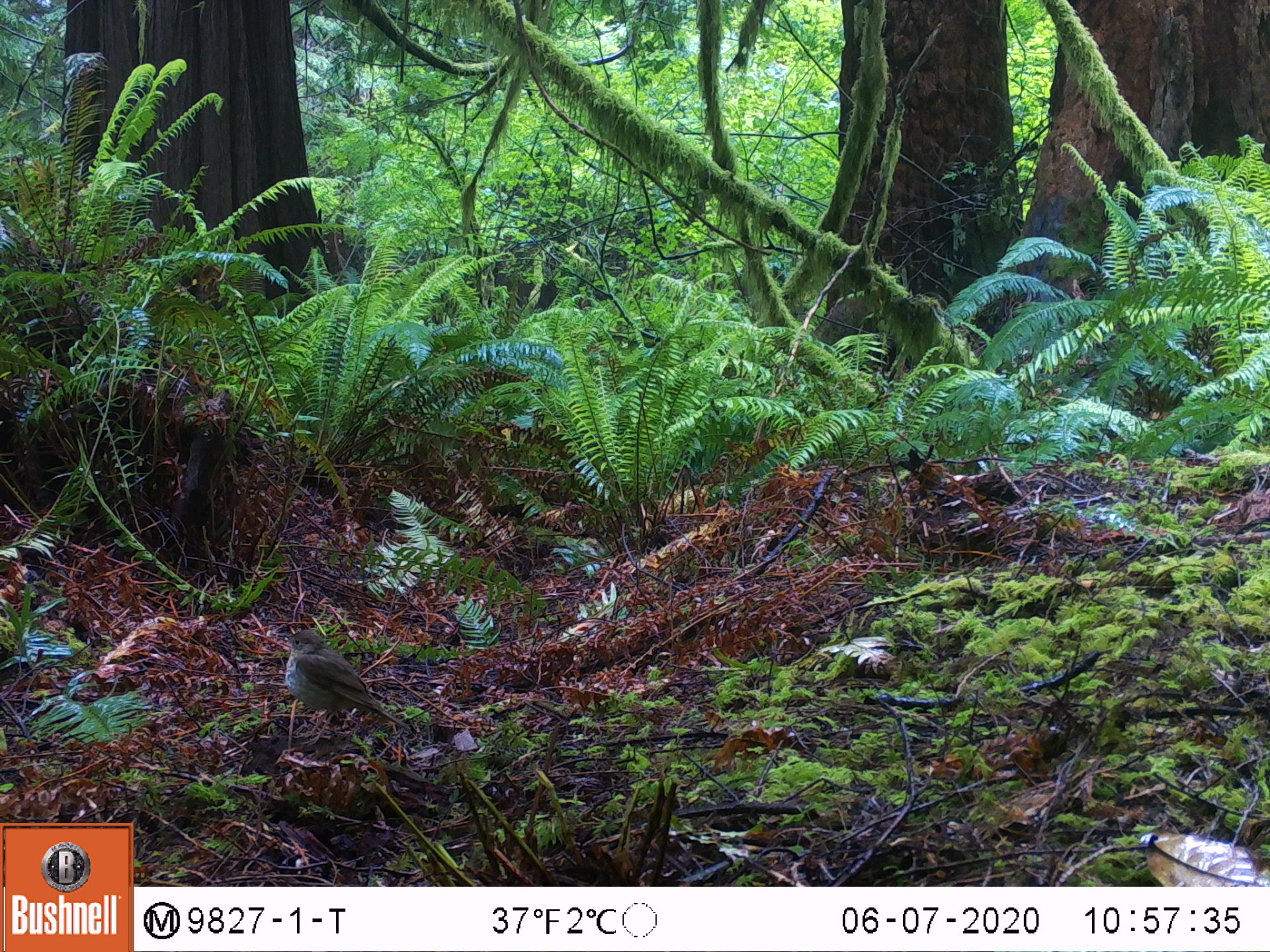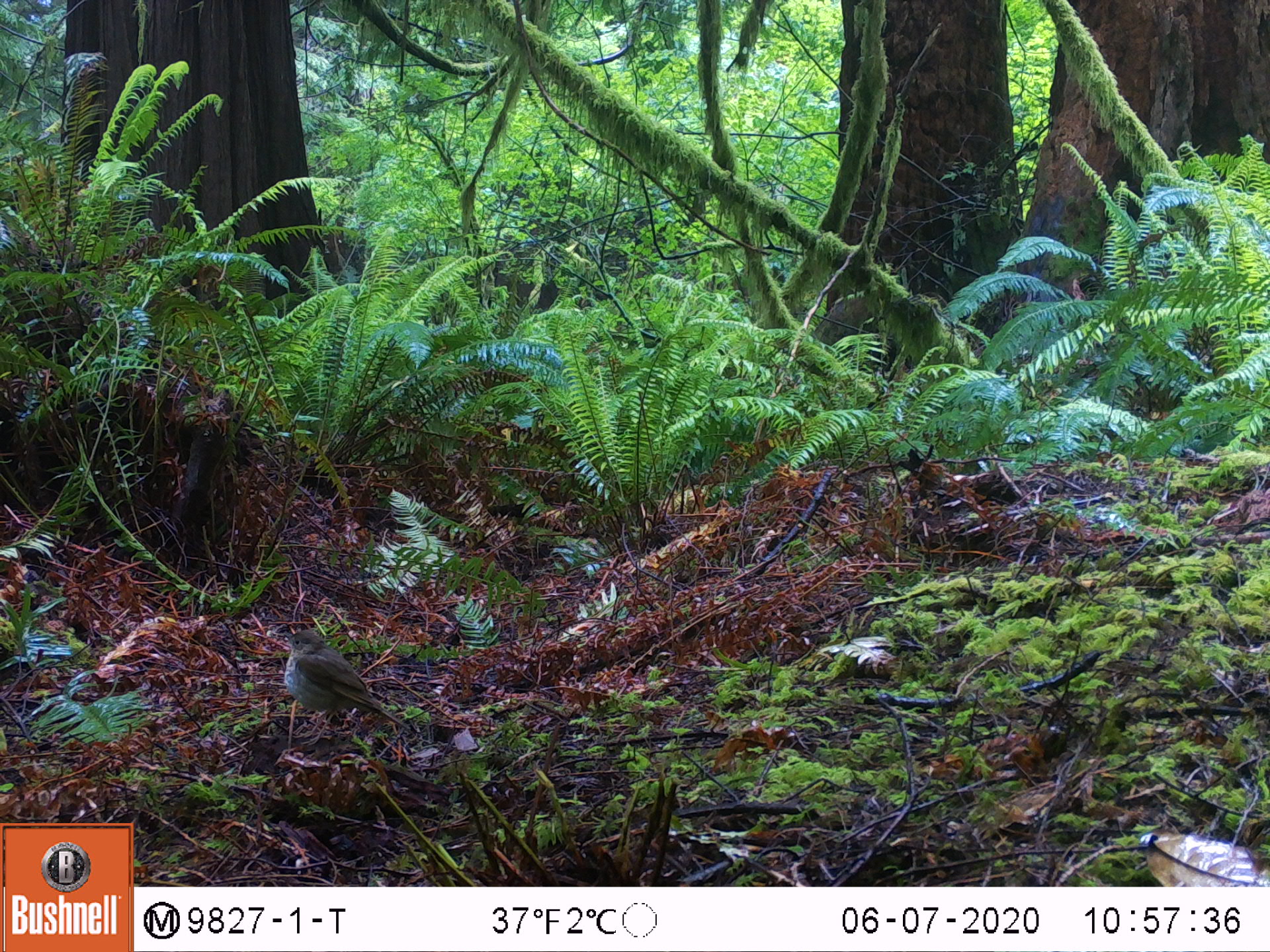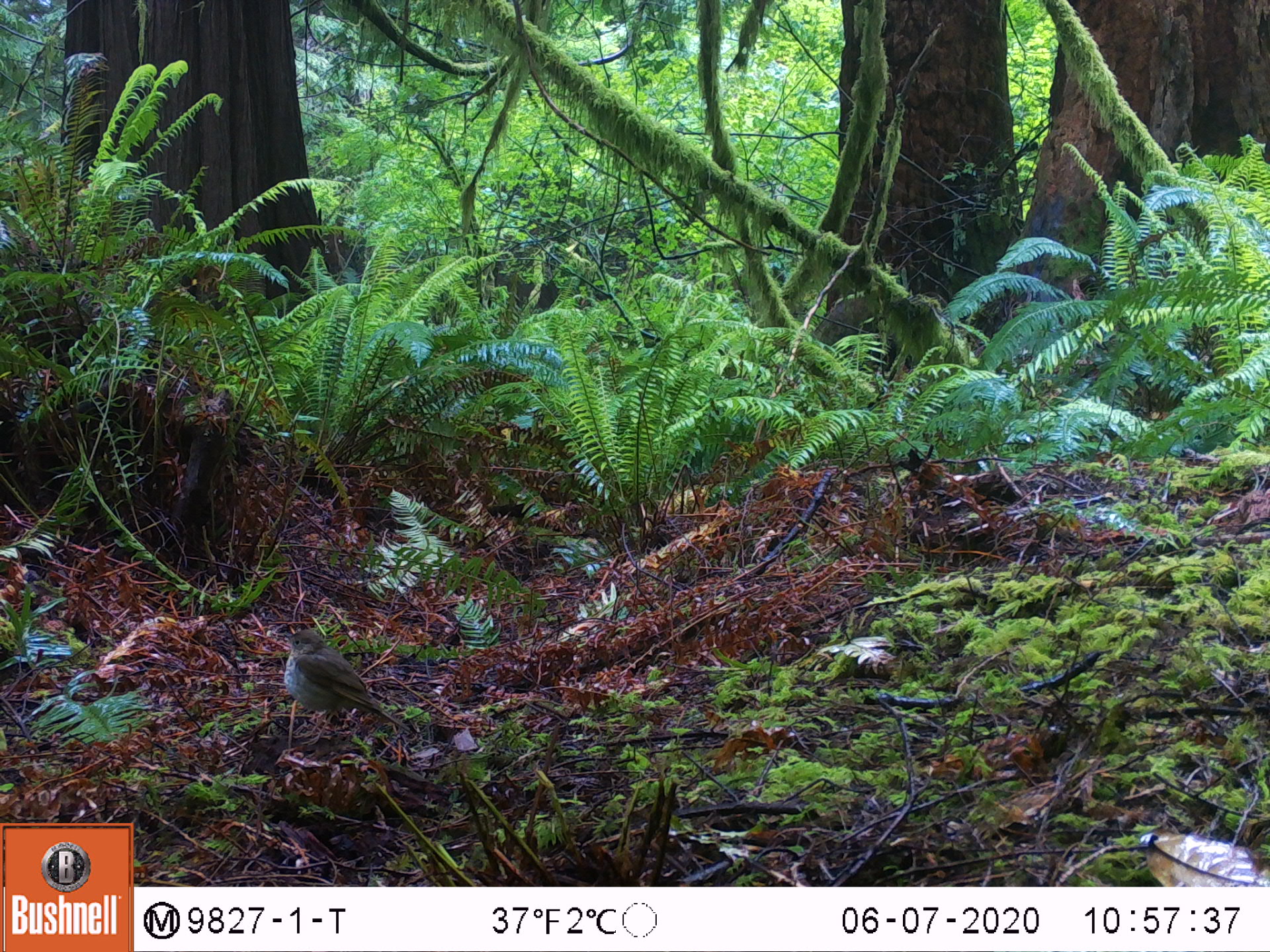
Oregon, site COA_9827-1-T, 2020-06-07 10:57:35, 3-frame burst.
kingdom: Animalia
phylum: Chordata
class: Aves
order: Passeriformes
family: Turdidae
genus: Catharus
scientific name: Catharus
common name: brown thrushes and nightingale-thrushes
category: catharus species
Catharus species (brown thrushes and nightingale-thrushes) (Catharus).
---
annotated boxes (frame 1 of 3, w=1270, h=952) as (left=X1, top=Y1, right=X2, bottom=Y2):
catharus species: (left=261, top=612, right=408, bottom=771)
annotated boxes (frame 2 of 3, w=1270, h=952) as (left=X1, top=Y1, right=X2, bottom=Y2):
catharus species: (left=256, top=621, right=404, bottom=760)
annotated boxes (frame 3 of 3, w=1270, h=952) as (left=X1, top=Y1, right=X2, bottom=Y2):
catharus species: (left=259, top=616, right=414, bottom=760)